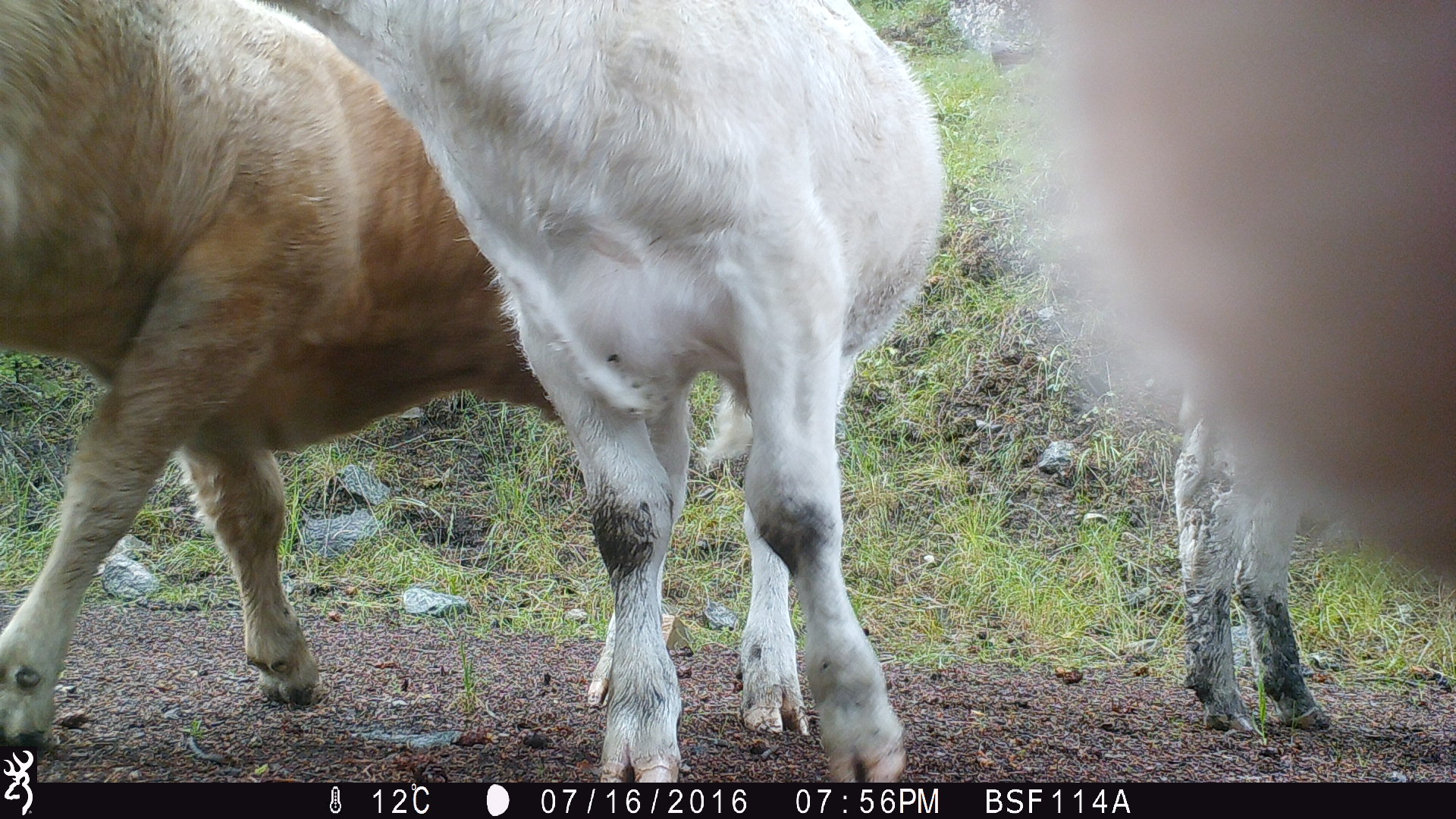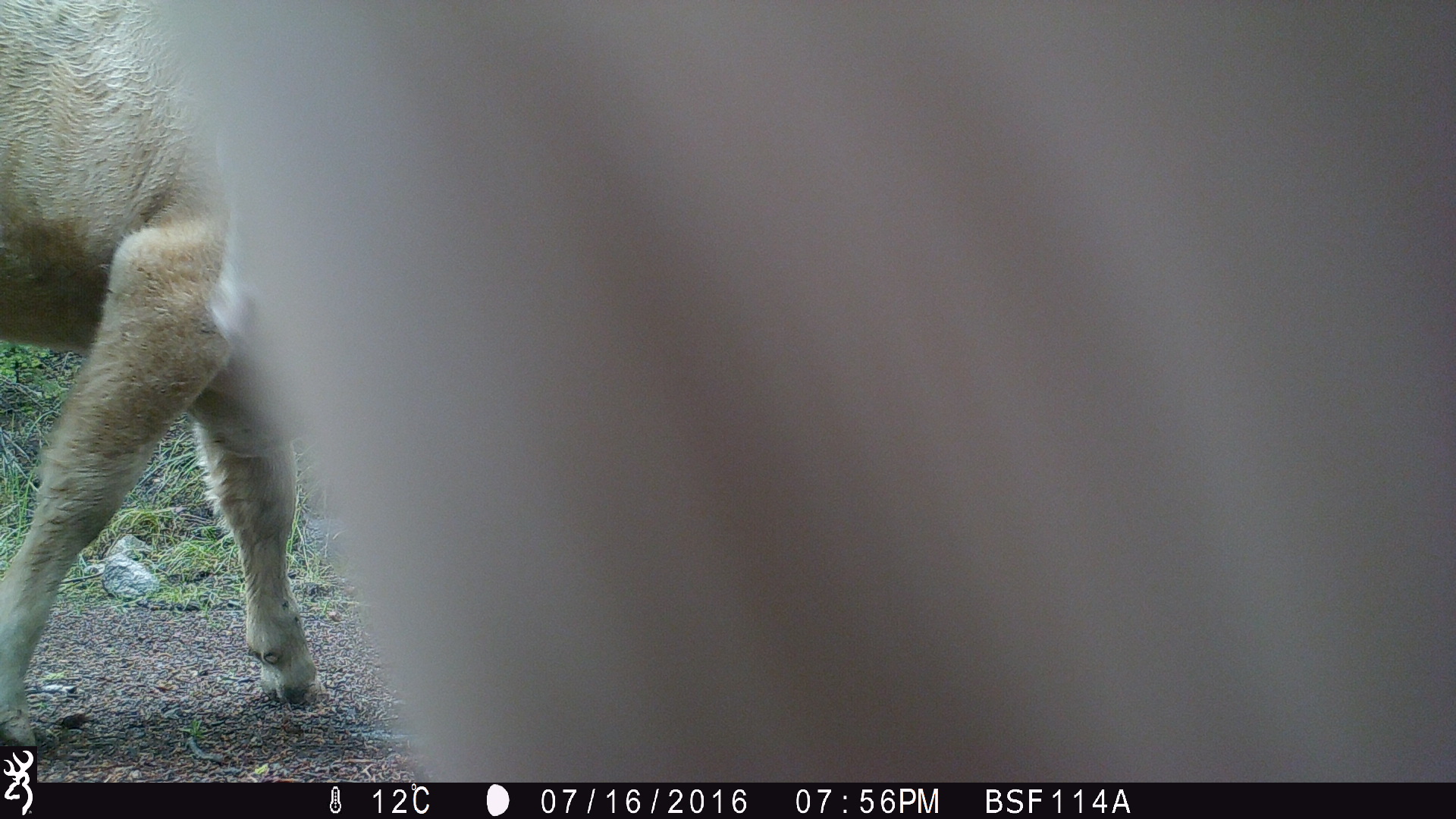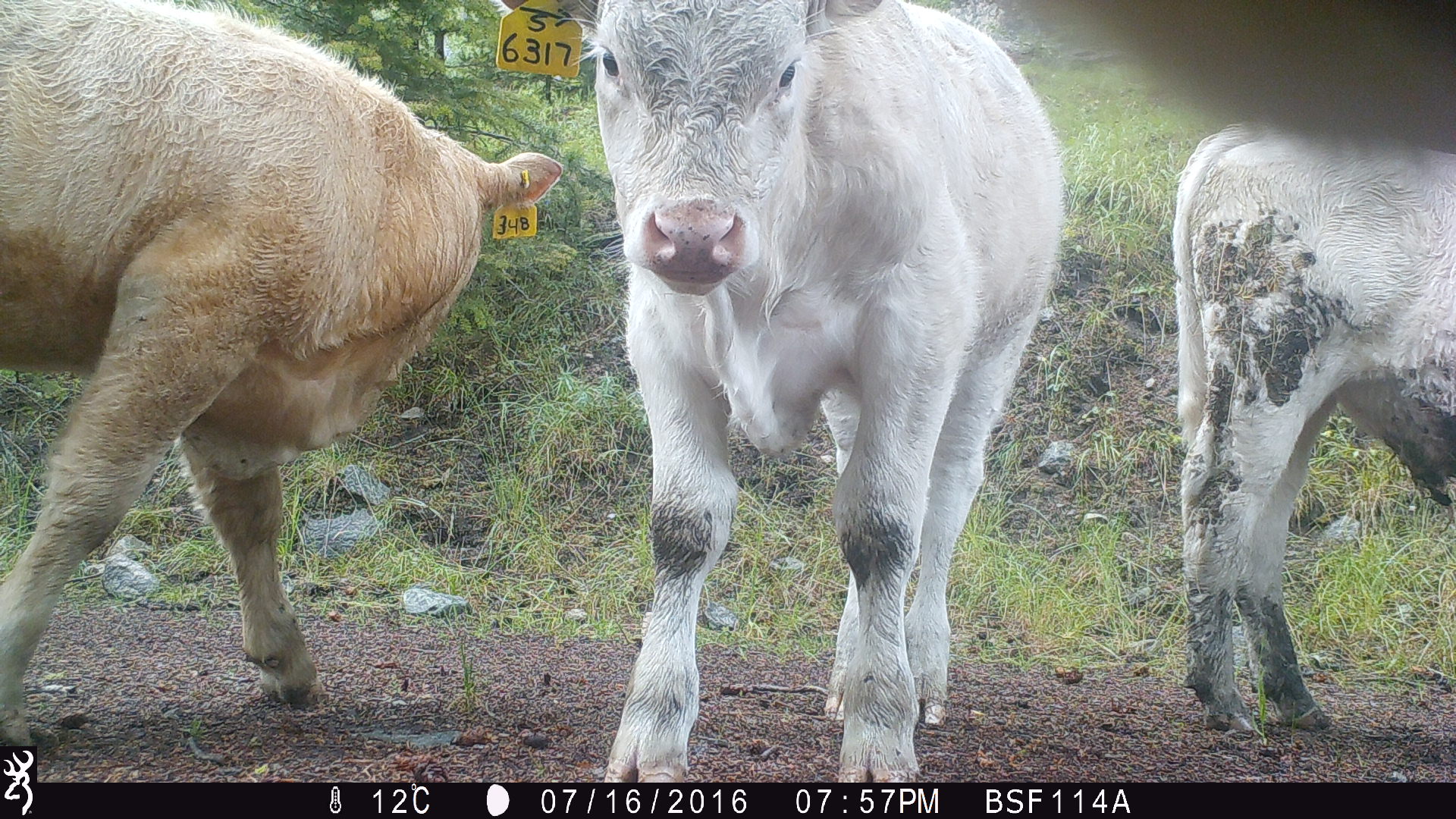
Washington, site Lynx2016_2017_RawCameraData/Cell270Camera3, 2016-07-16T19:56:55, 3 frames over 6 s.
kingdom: Animalia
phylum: Chordata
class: Mammalia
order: Artiodactyla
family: Bovidae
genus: Bos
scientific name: Bos taurus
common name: domestic cattle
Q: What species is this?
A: Domestic cattle (Bos taurus).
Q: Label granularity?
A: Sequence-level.